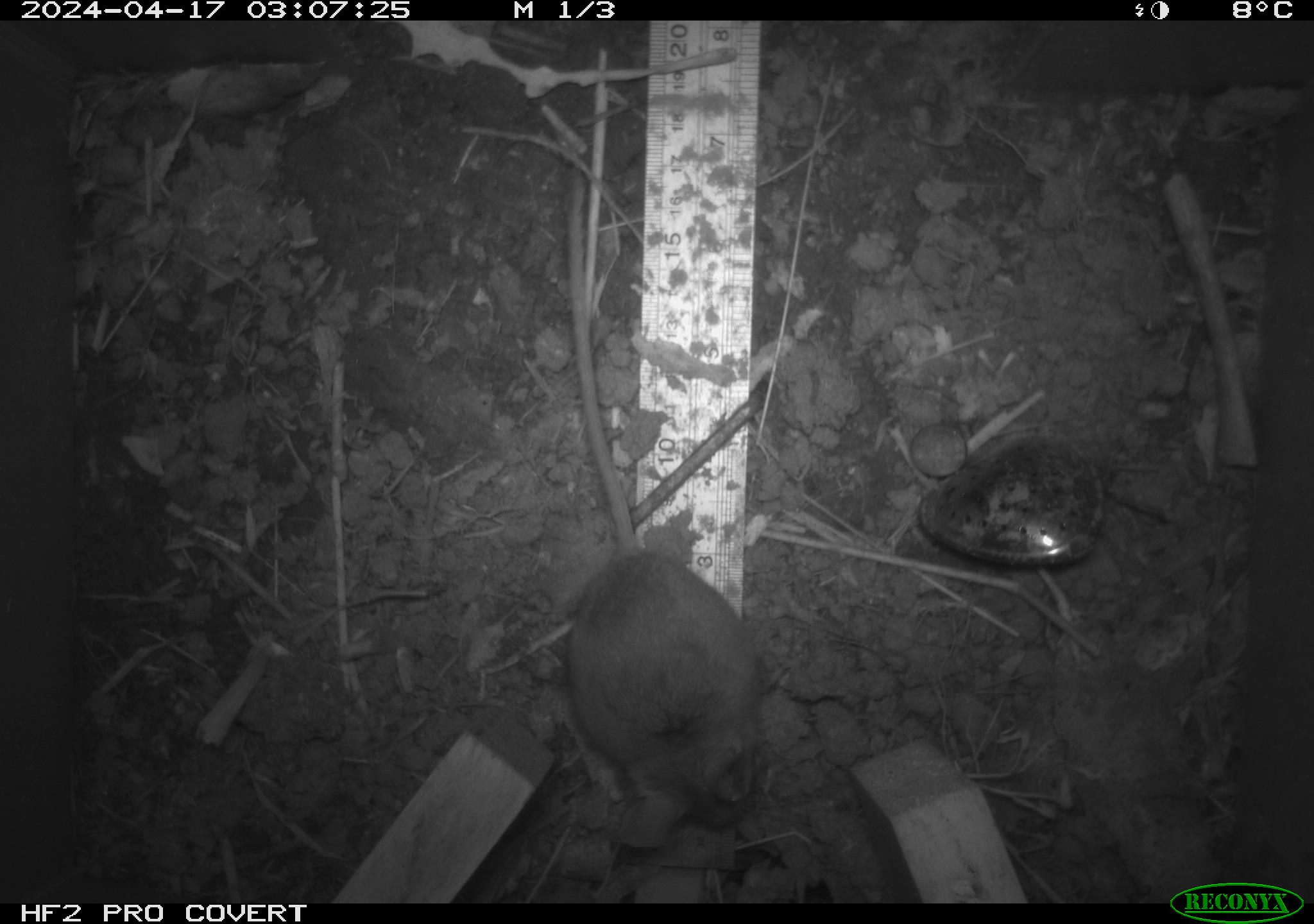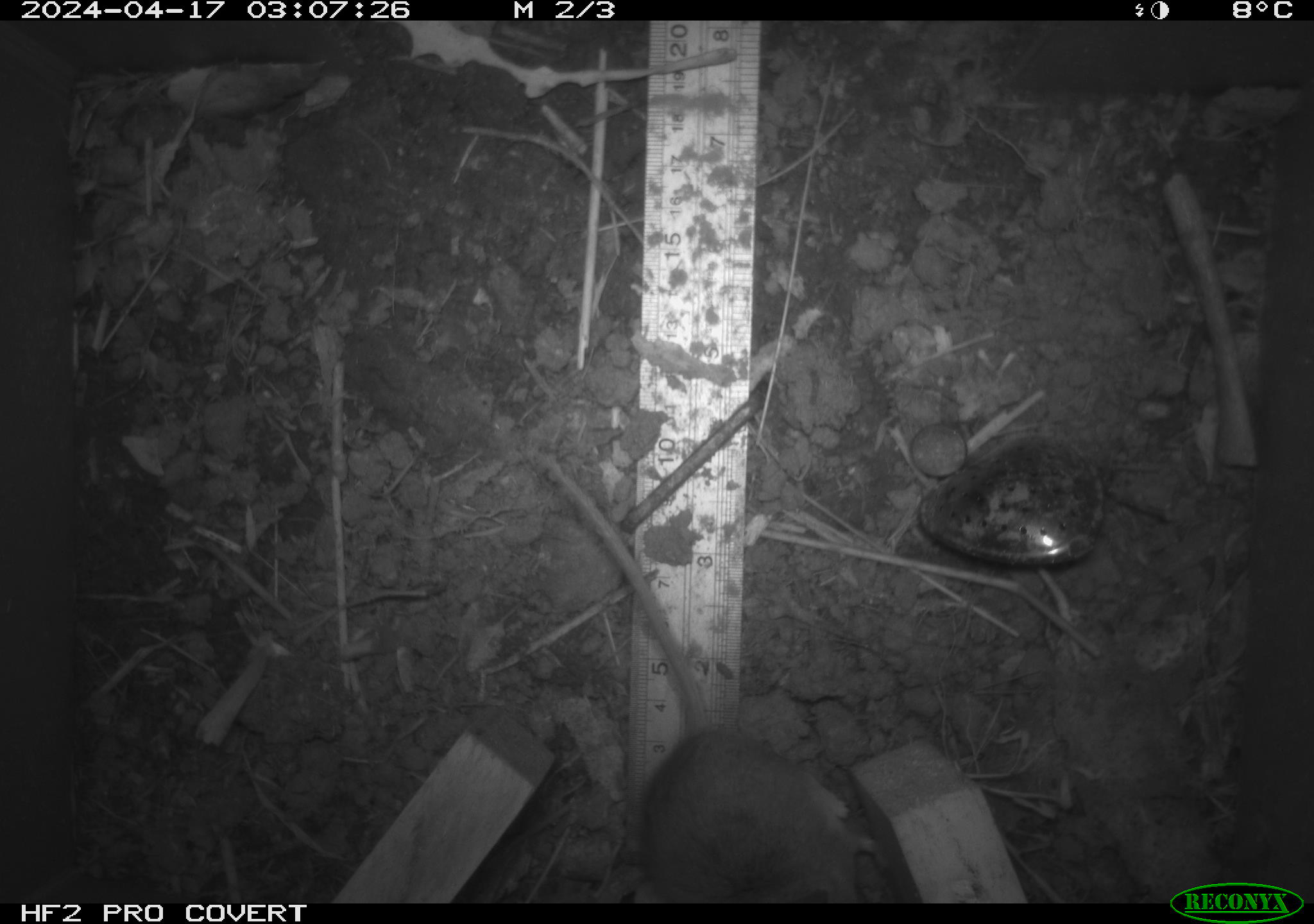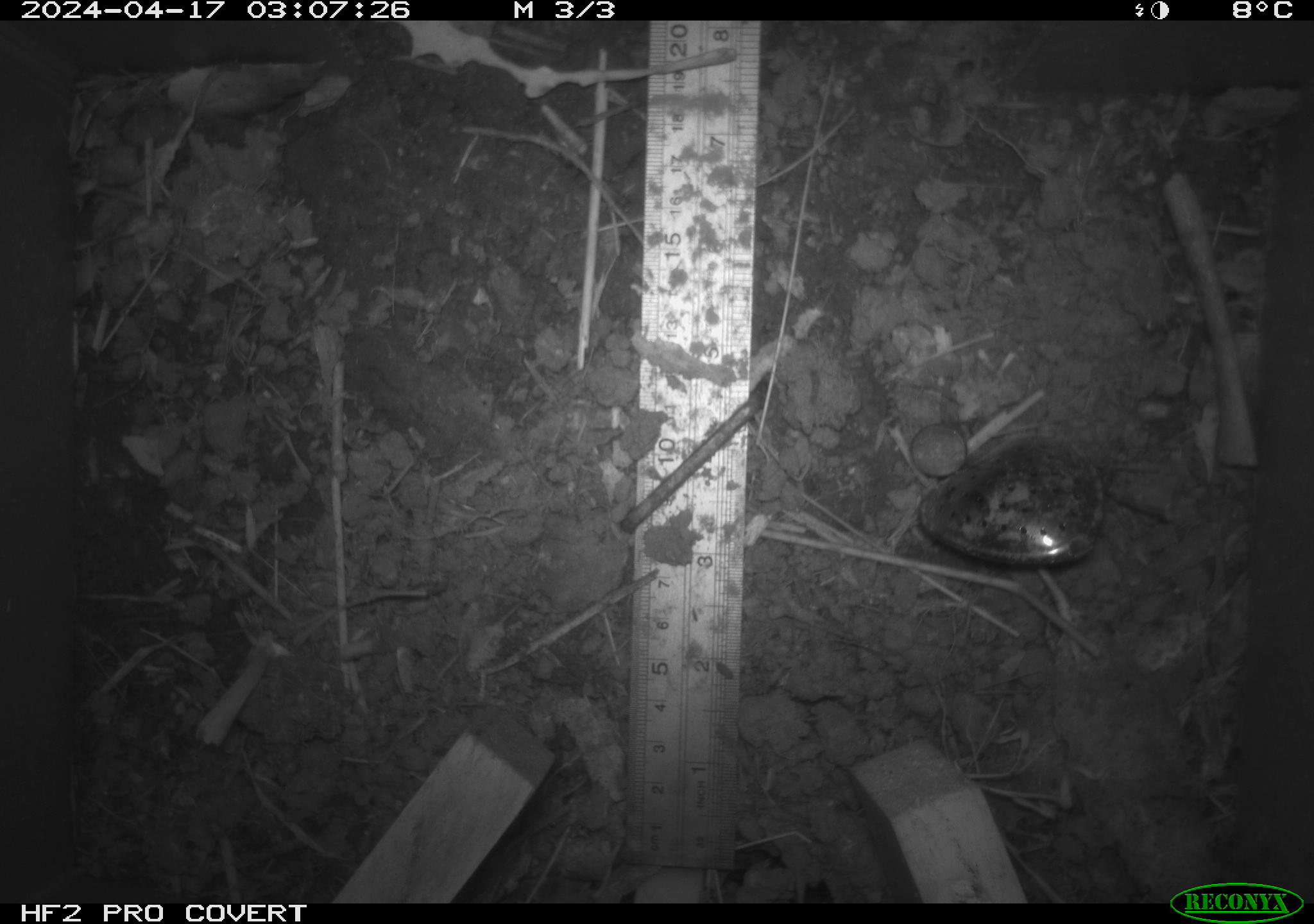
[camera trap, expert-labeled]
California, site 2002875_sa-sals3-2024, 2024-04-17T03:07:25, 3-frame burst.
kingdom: Animalia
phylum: Chordata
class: Mammalia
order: Rodentia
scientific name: Rodentia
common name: mouse species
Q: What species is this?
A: Mouse species (Rodentia).